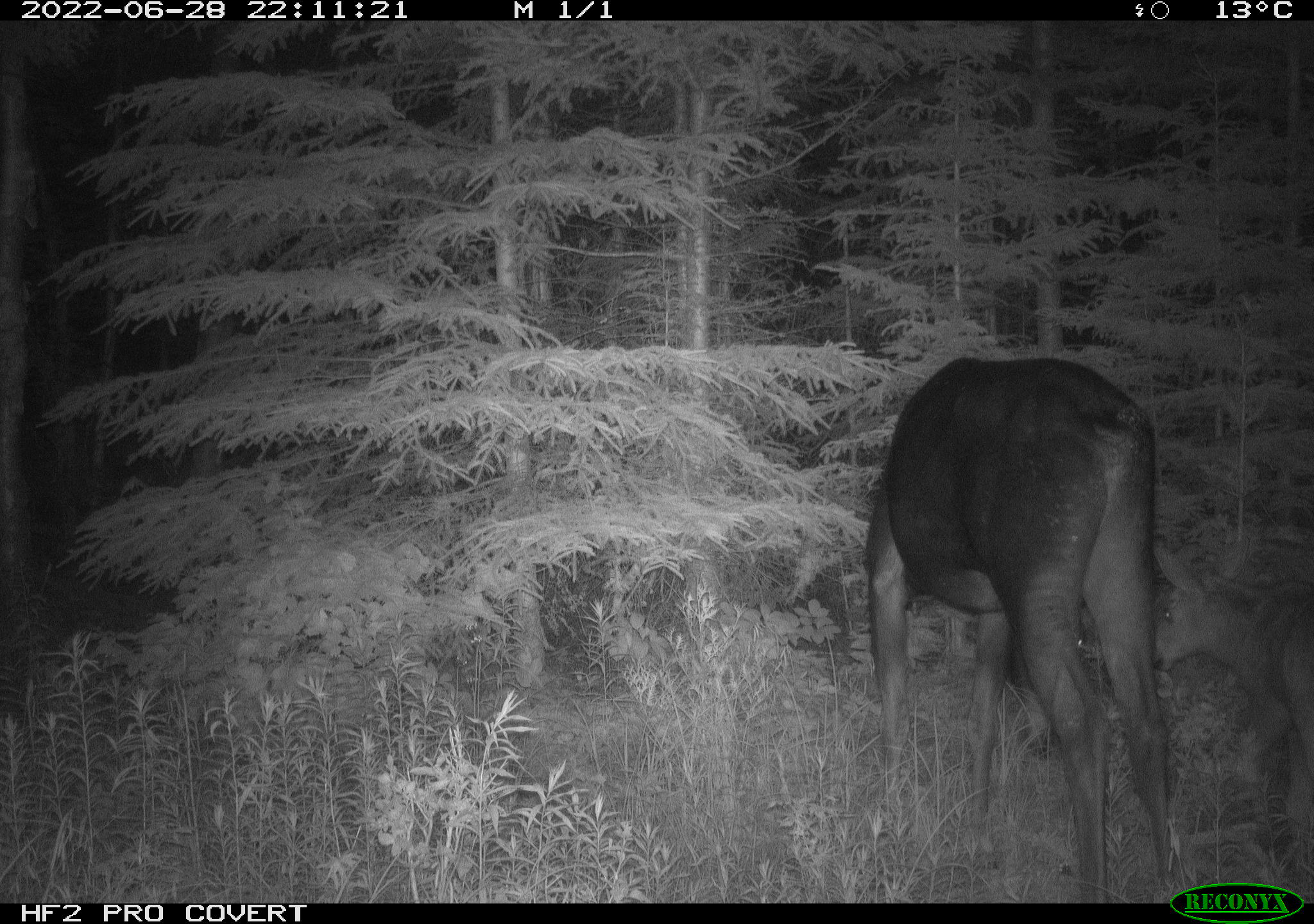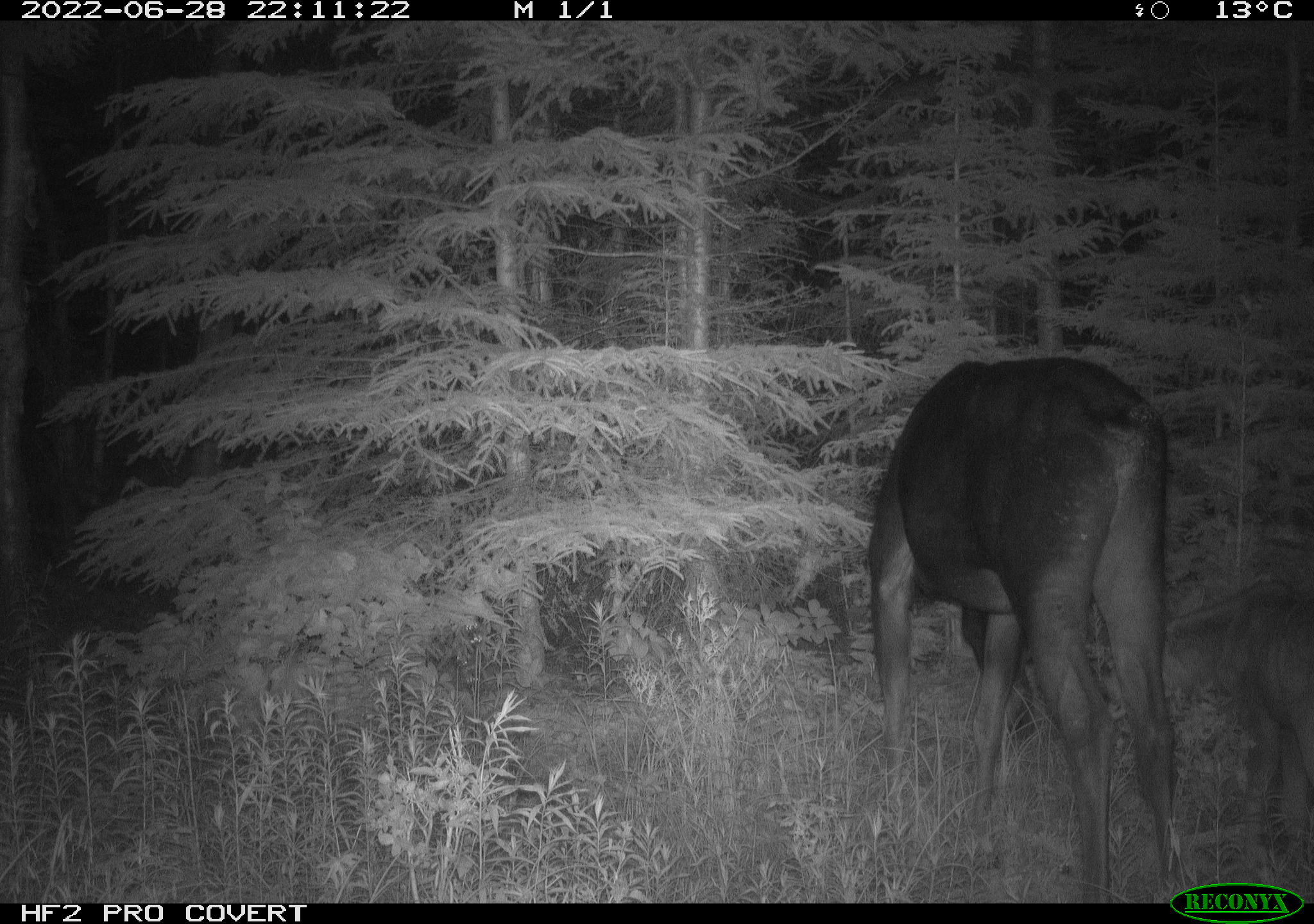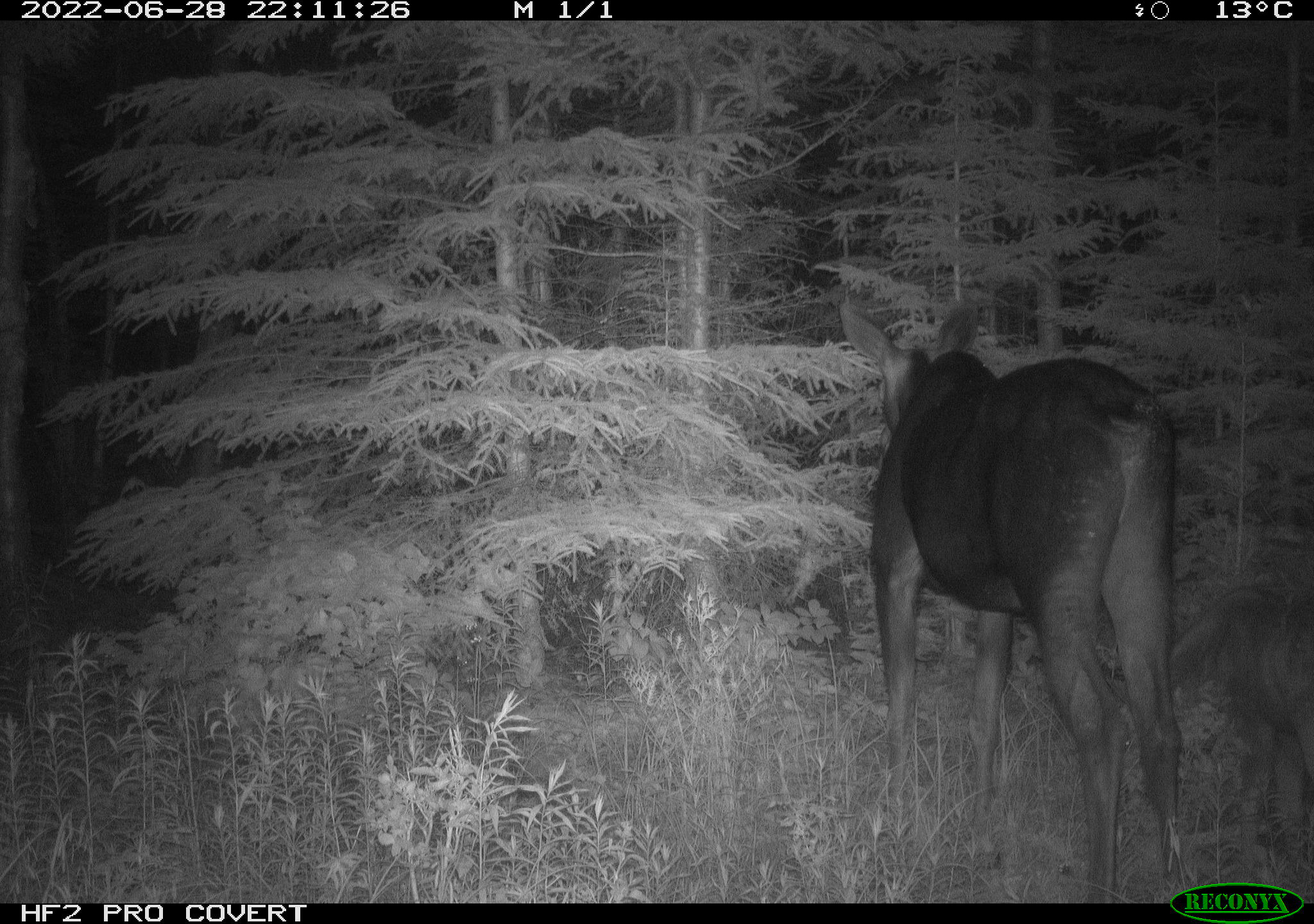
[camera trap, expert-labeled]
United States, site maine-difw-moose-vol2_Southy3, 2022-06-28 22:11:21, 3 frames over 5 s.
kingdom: Animalia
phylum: Chordata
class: Mammalia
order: Artiodactyla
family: Cervidae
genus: Alces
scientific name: Alces alces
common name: moose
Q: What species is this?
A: Moose (Alces alces).